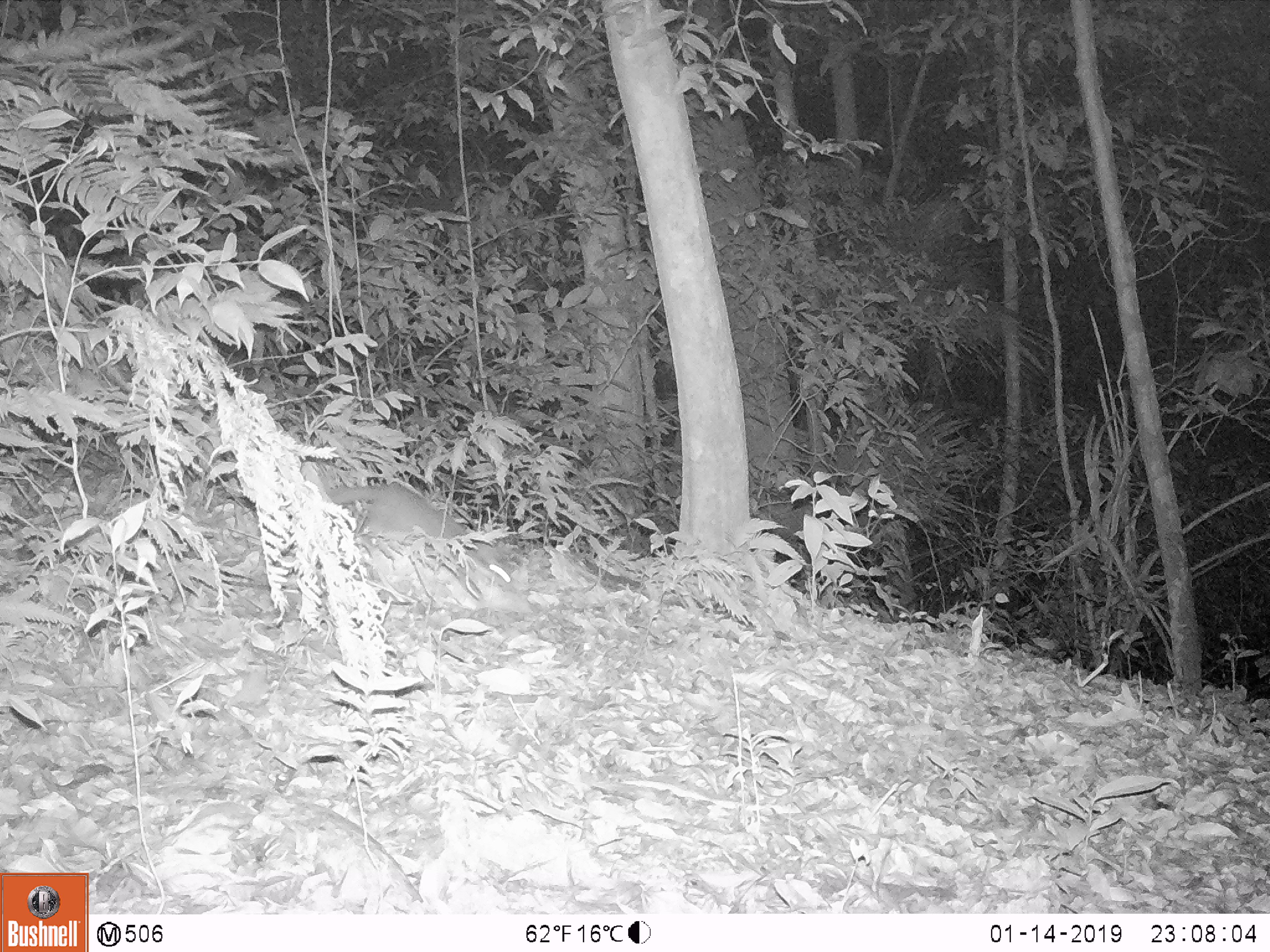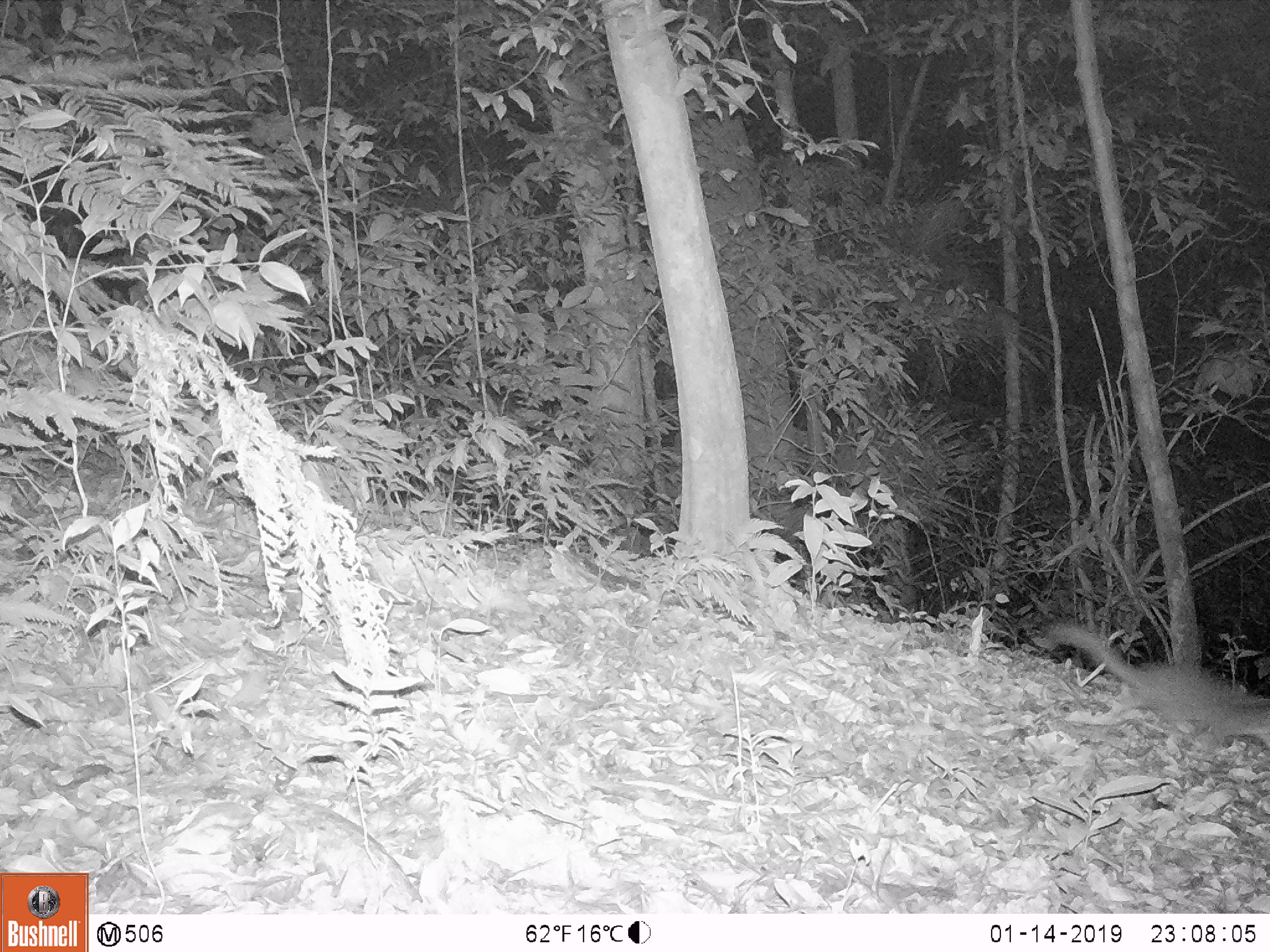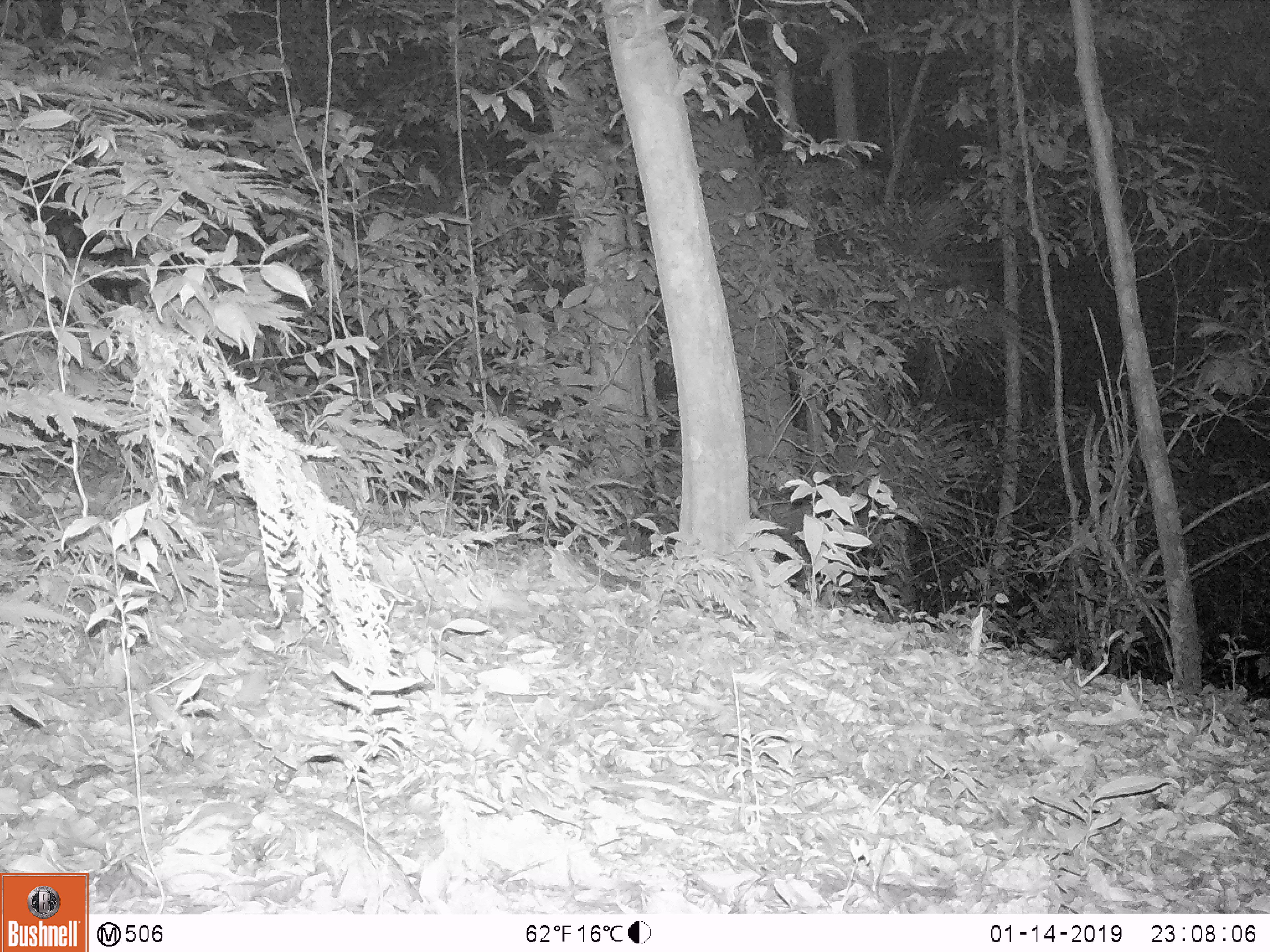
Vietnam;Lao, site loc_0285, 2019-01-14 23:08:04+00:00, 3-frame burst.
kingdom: Animalia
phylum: Chordata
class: Mammalia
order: Carnivora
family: Mustelidae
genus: Melogale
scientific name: Melogale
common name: ferret badger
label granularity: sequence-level